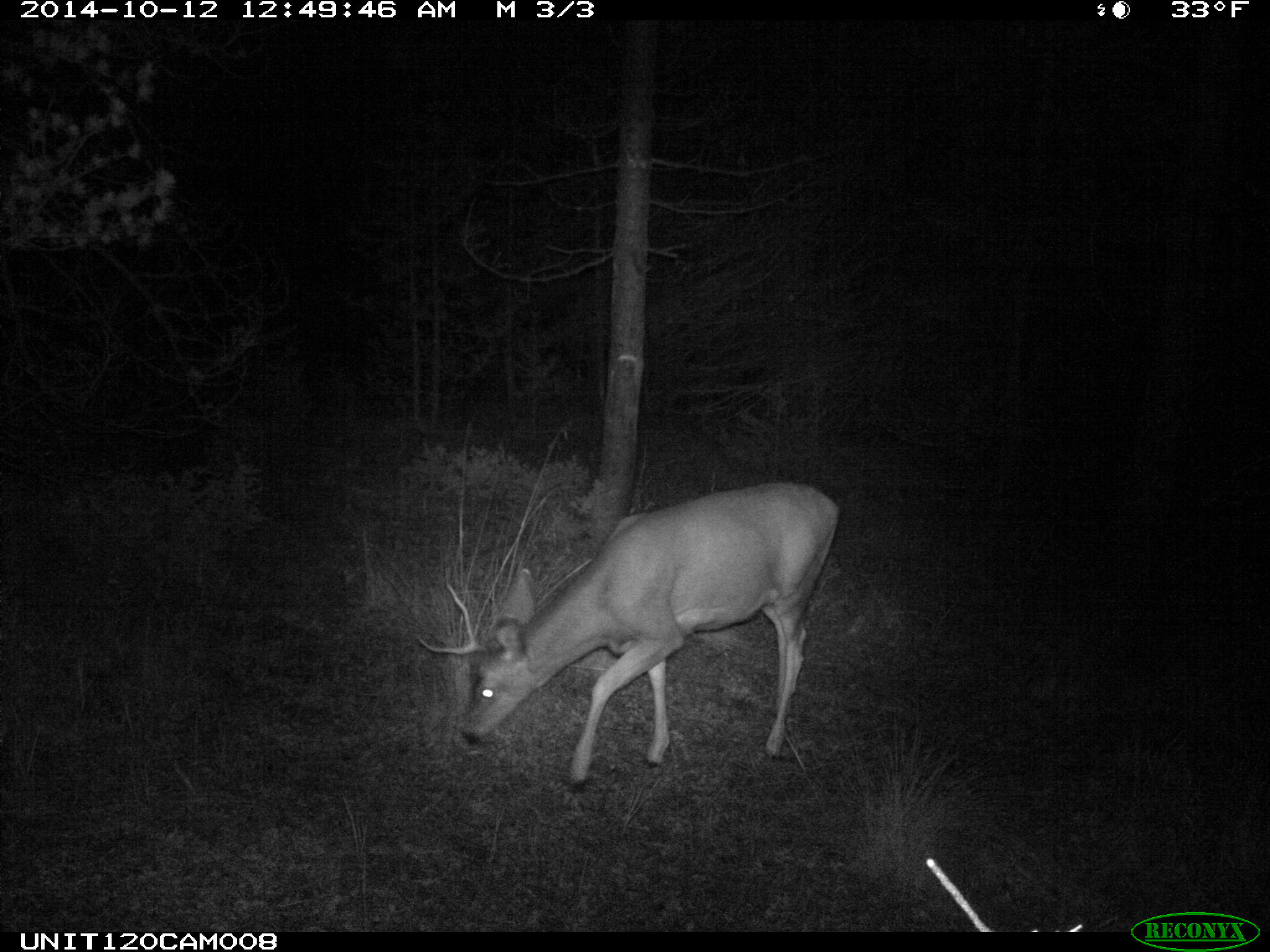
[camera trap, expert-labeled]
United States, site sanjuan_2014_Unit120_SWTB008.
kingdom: Animalia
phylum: Chordata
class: Mammalia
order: Artiodactyla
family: Cervidae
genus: Odocoileus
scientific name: Odocoileus hemionus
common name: mule deer